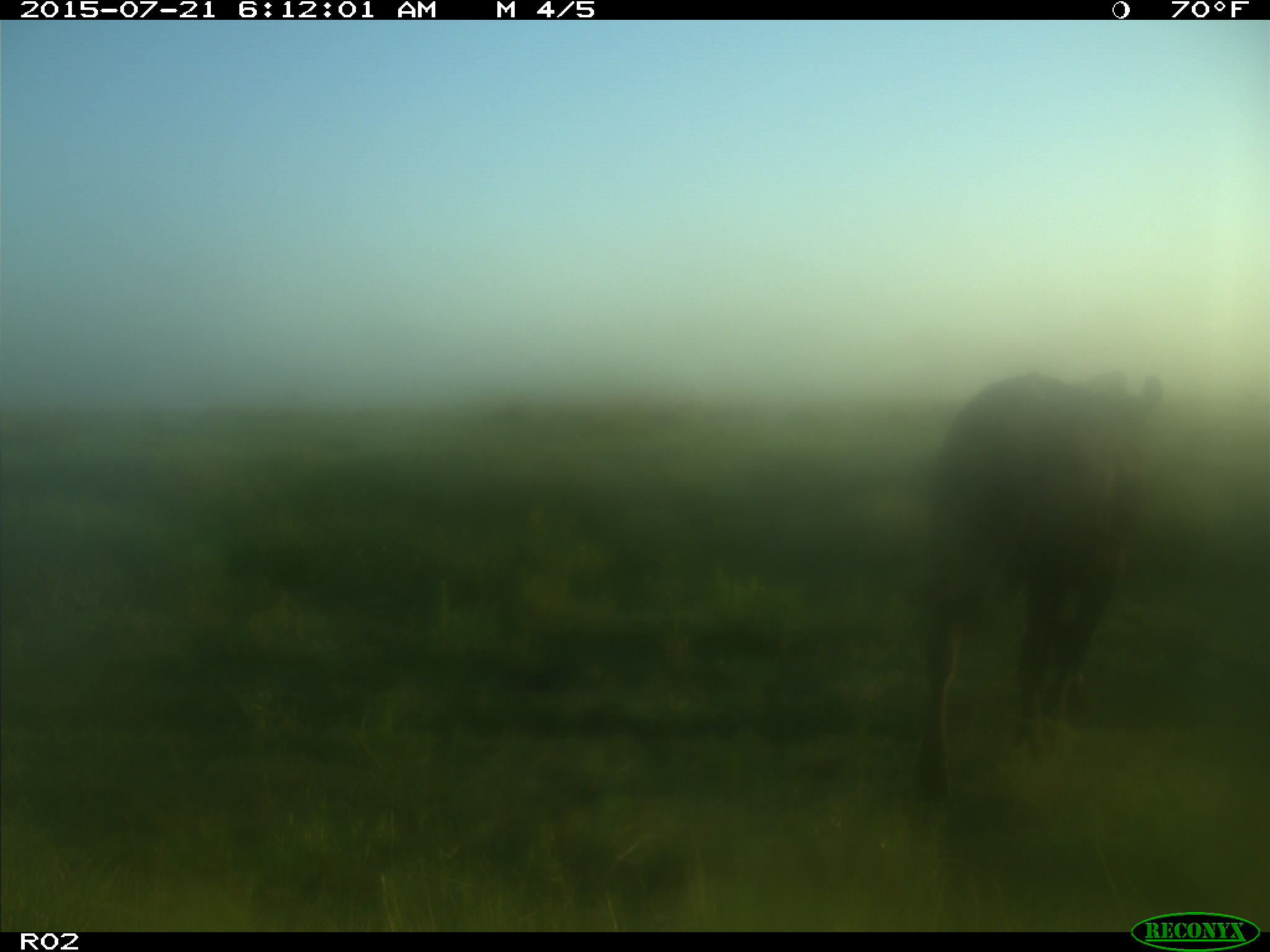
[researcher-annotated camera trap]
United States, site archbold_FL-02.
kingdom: Animalia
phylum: Chordata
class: Mammalia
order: Artiodactyla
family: Bovidae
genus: Bos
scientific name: Bos taurus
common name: domestic cow